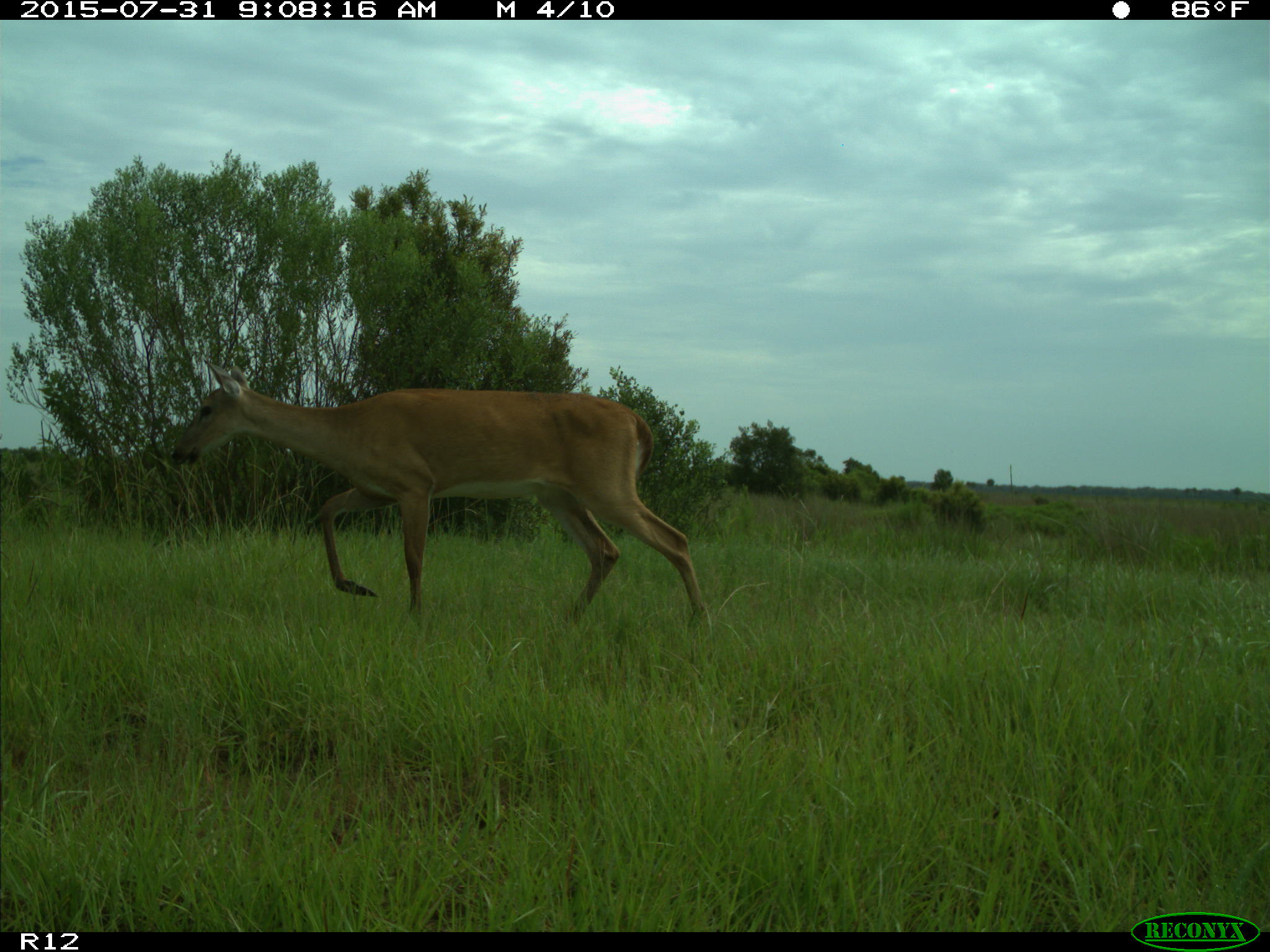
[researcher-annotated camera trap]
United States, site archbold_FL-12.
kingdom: Animalia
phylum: Chordata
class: Mammalia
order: Artiodactyla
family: Cervidae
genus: Odocoileus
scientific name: Odocoileus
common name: deer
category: unidentified deer